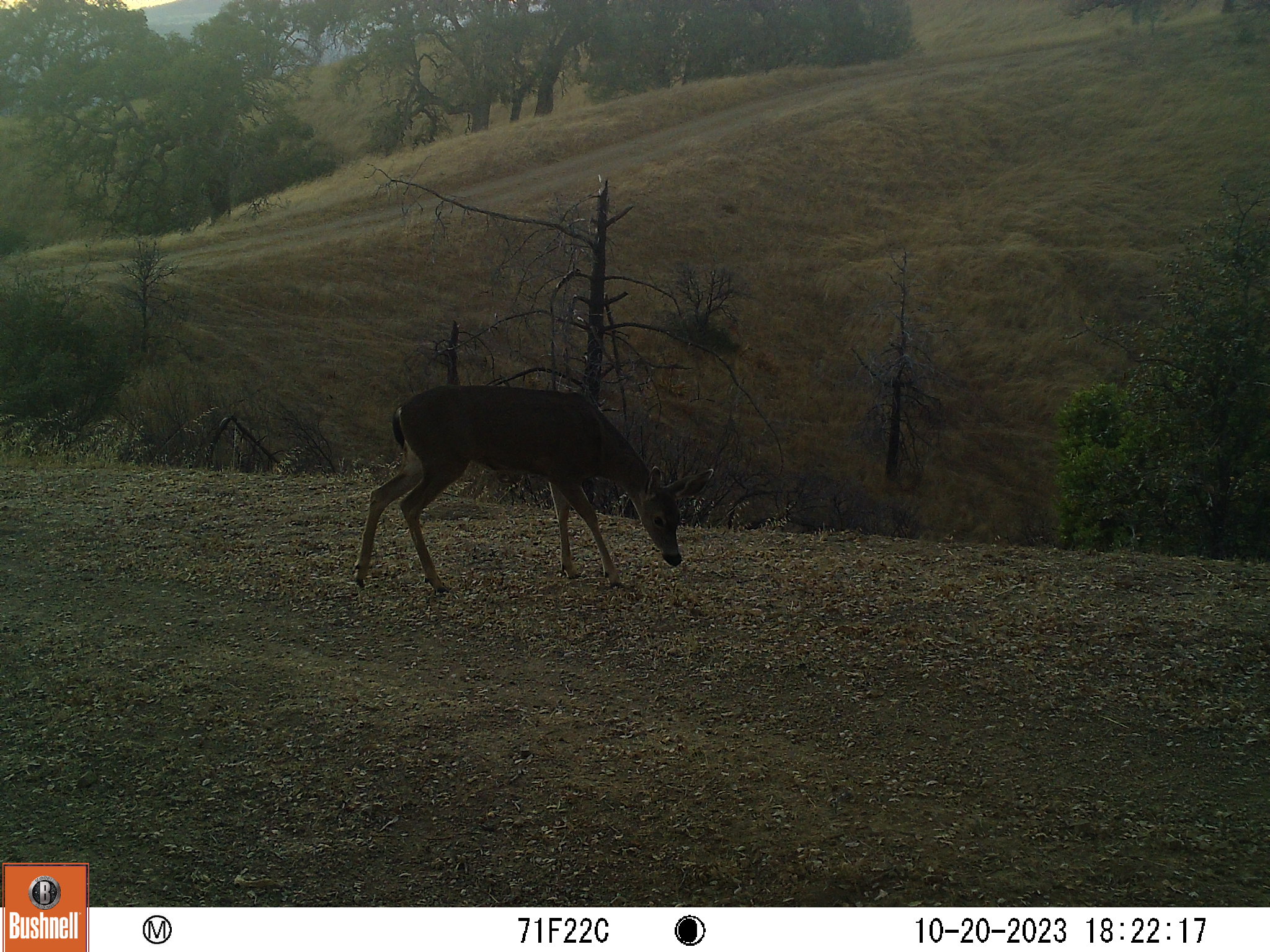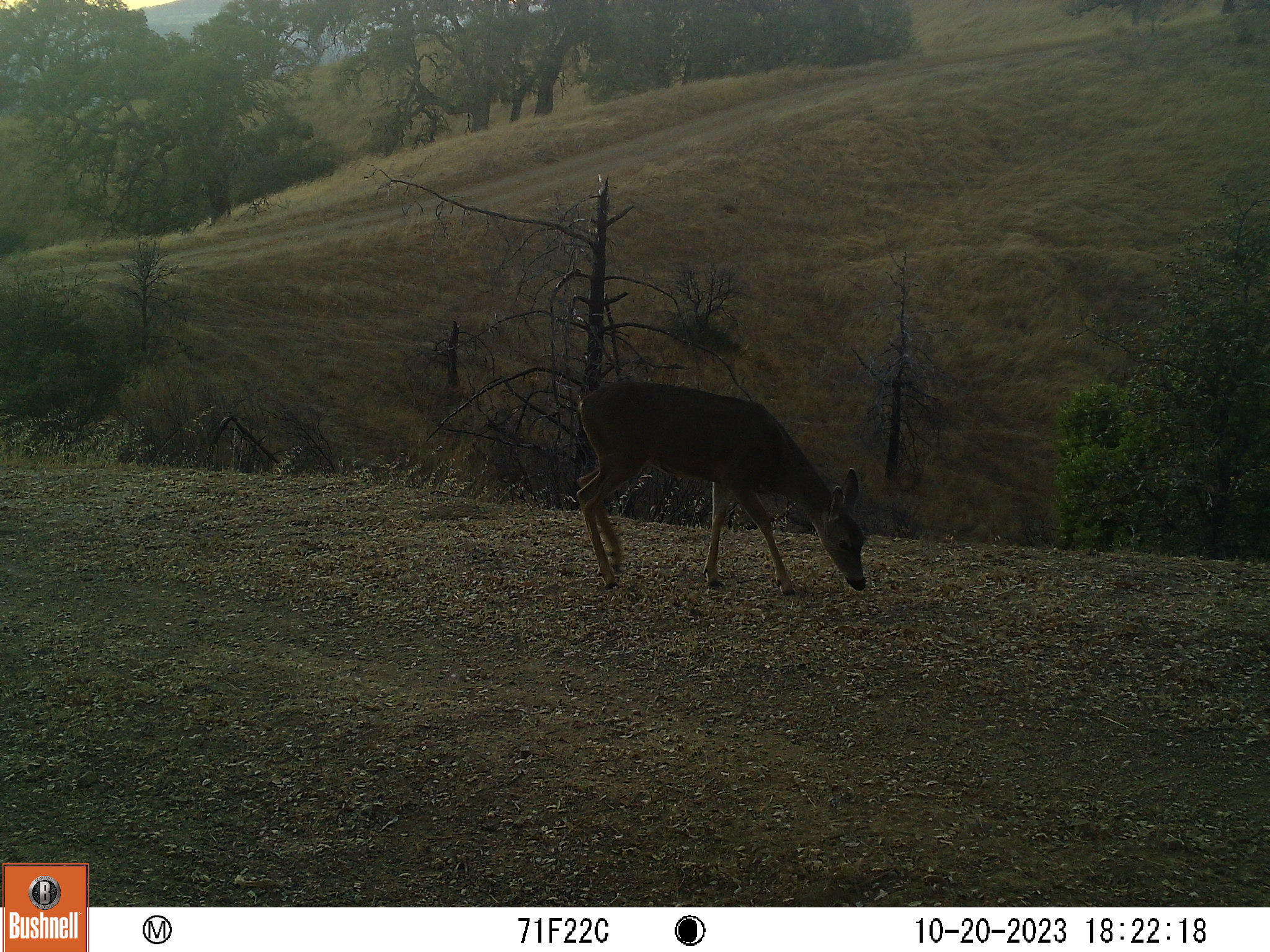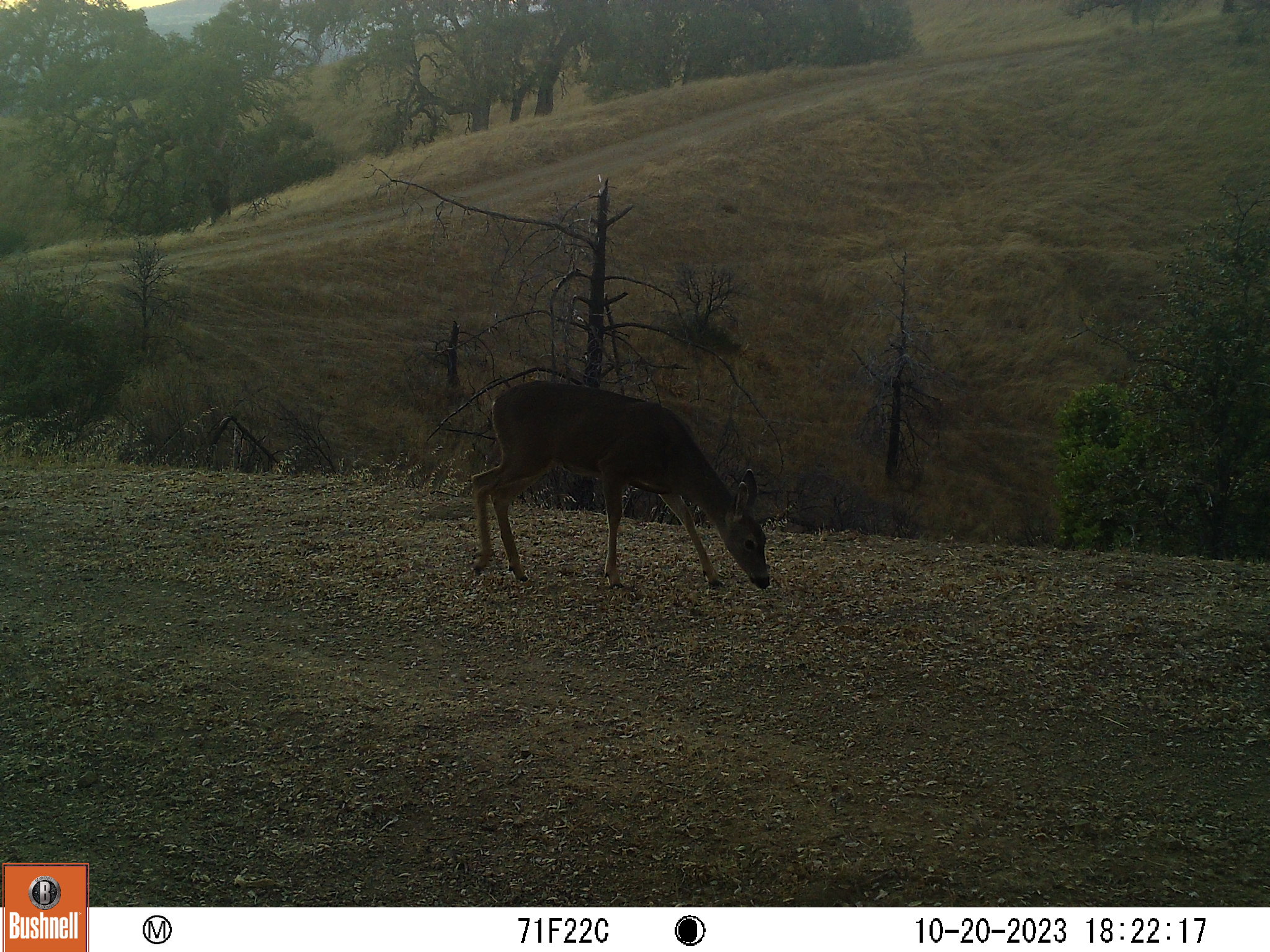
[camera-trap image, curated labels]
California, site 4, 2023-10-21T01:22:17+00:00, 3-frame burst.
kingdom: Animalia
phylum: Chordata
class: Mammalia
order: Artiodactyla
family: Cervidae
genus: Odocoileus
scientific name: Odocoileus hemionus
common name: mule deer